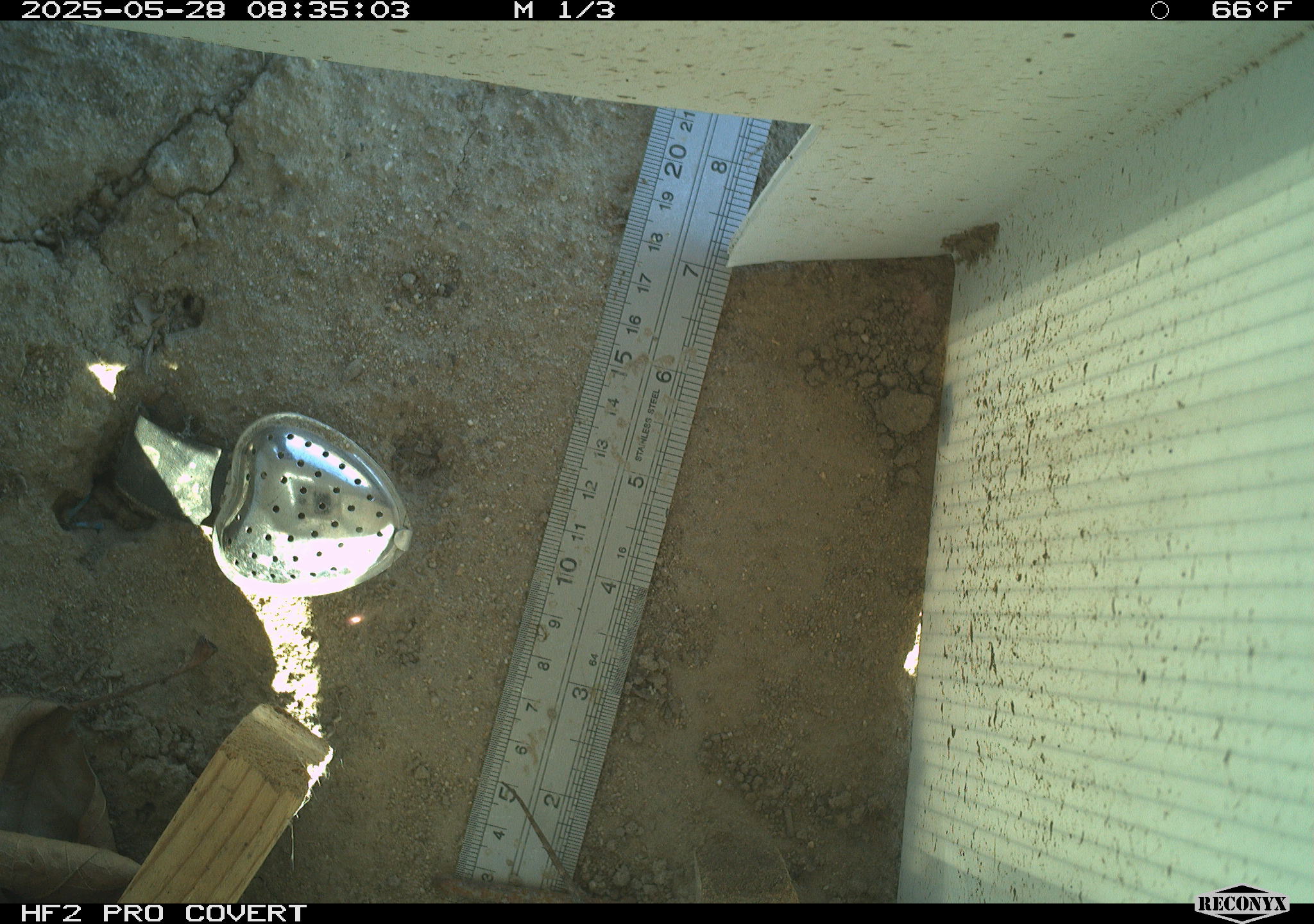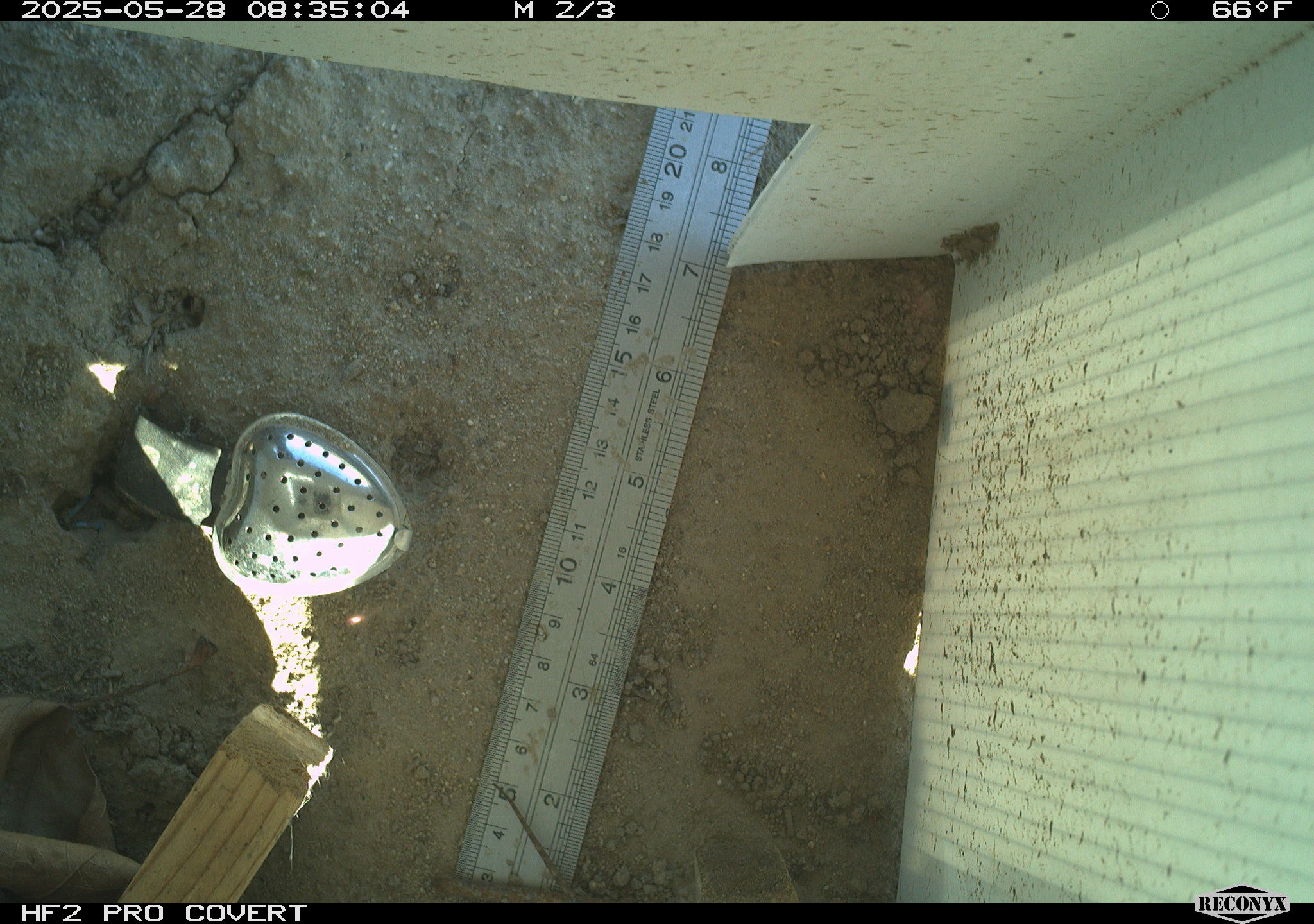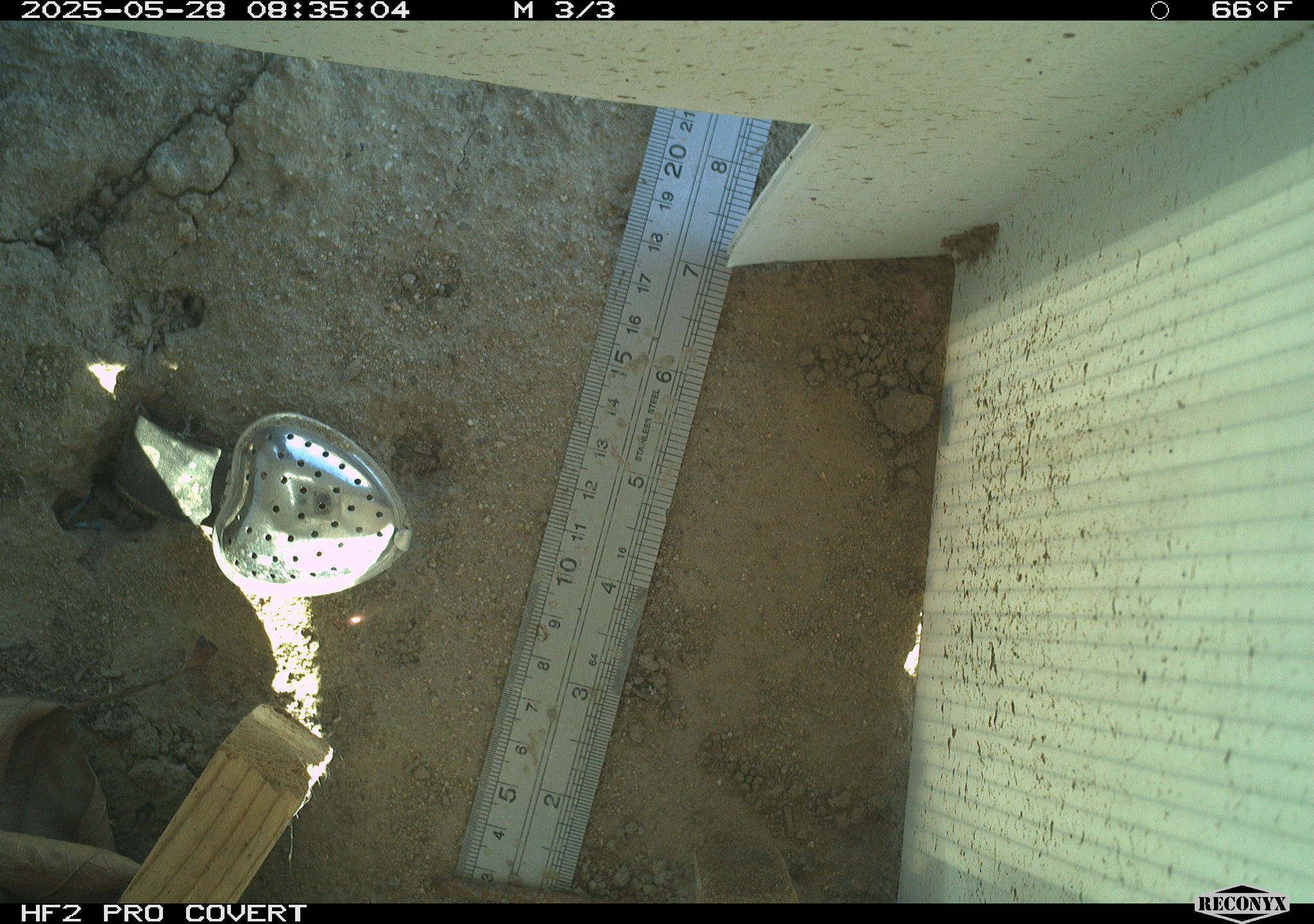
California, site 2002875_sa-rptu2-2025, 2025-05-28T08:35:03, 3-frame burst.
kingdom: Animalia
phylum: Chordata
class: Reptilia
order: Squamata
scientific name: Squamata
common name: lizards and snakes